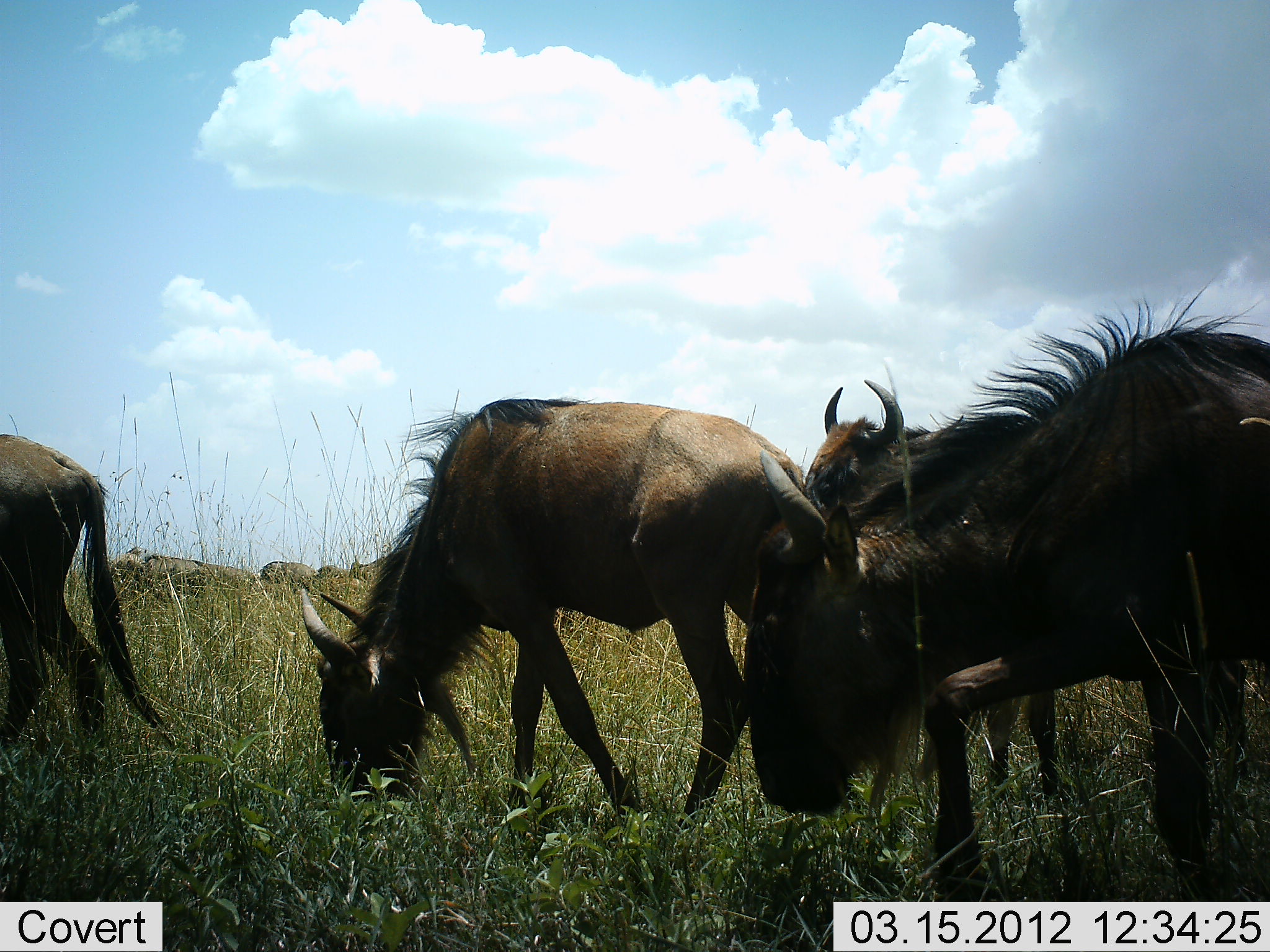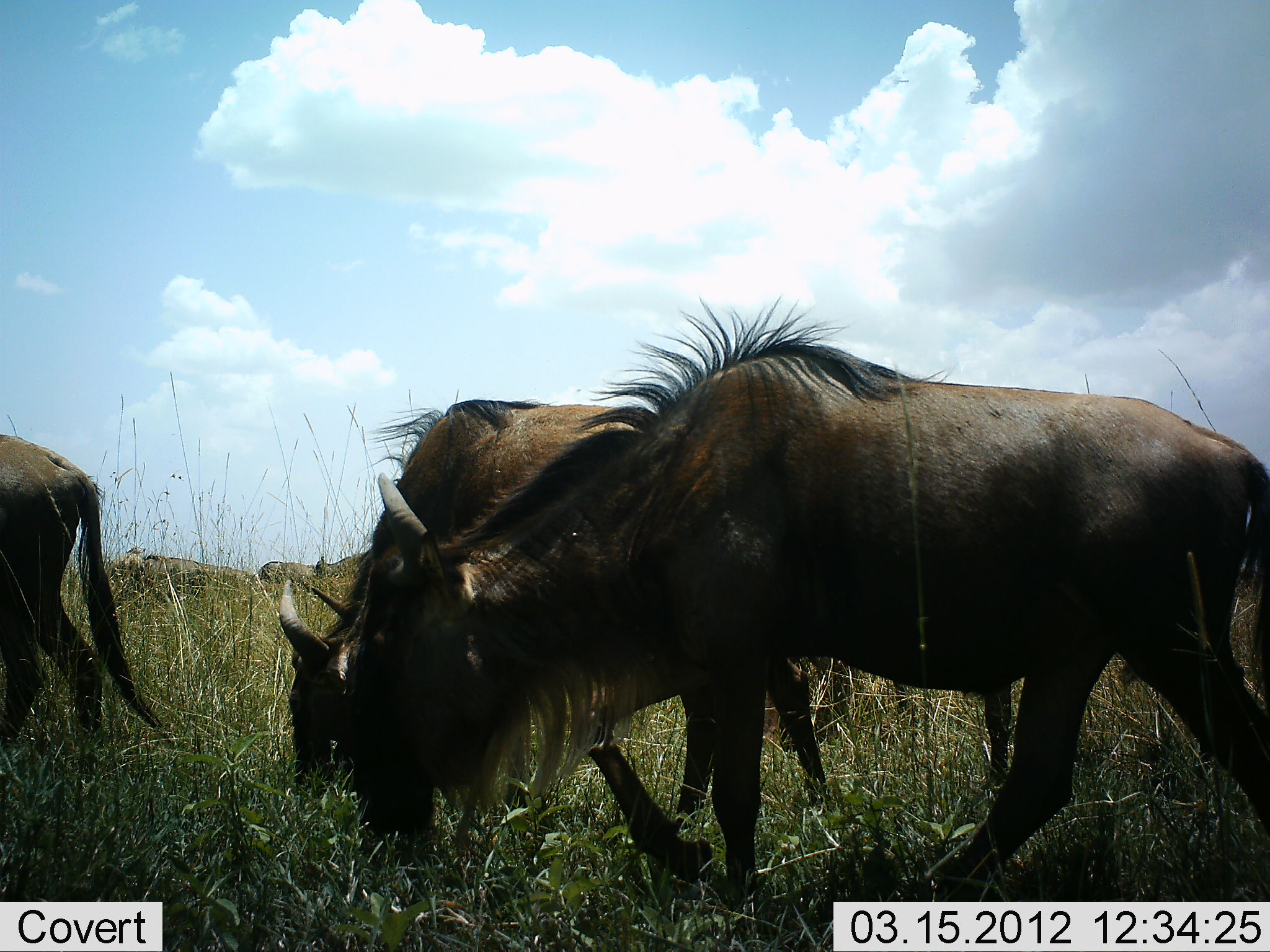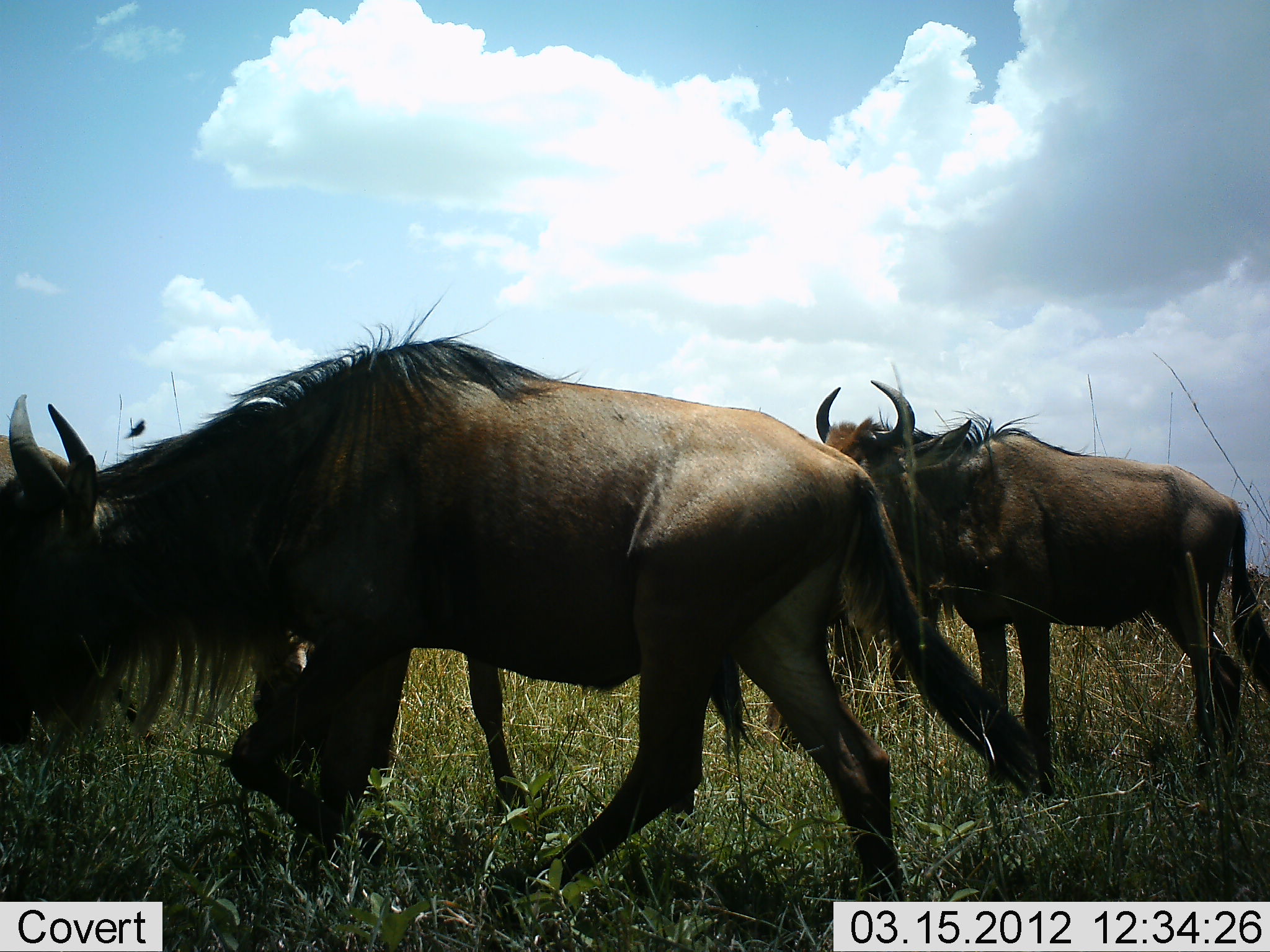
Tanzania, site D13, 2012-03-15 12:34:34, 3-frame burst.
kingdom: Animalia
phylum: Chordata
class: Mammalia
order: Artiodactyla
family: Bovidae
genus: Connochaetes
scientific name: Connochaetes taurinus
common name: blue wildebeest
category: wildebeest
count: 5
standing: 8%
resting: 0%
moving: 100%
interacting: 0%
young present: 0%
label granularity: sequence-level